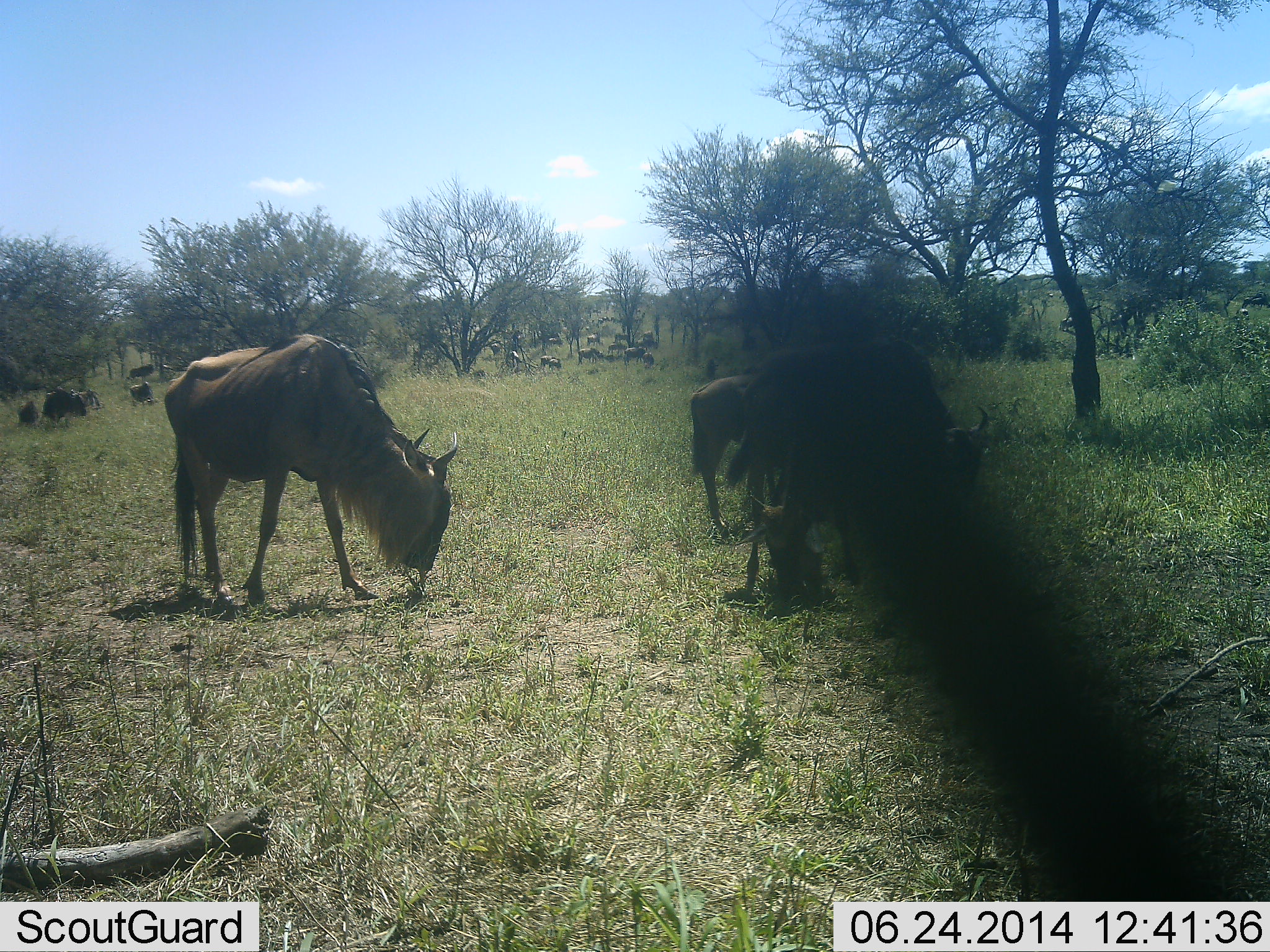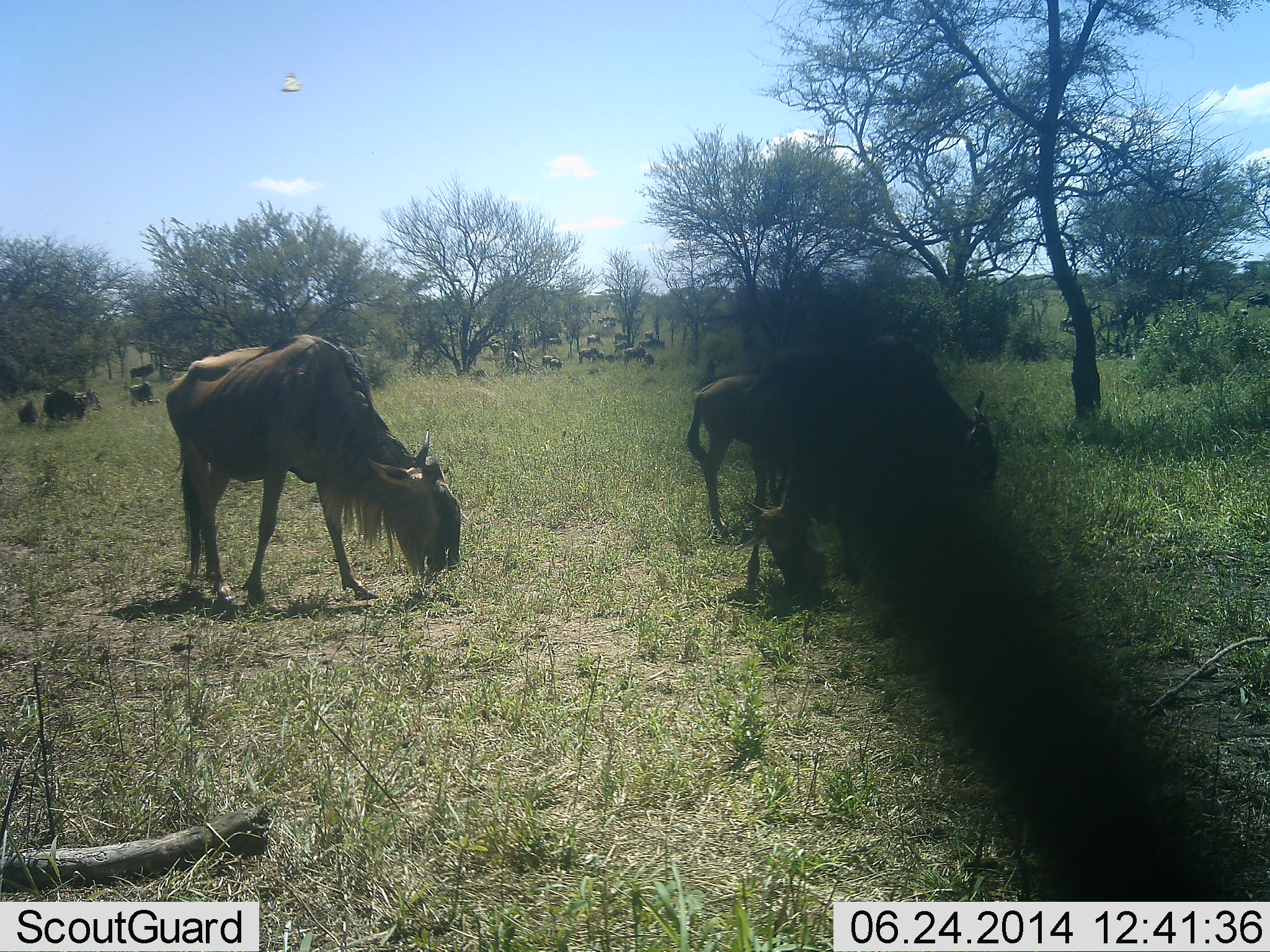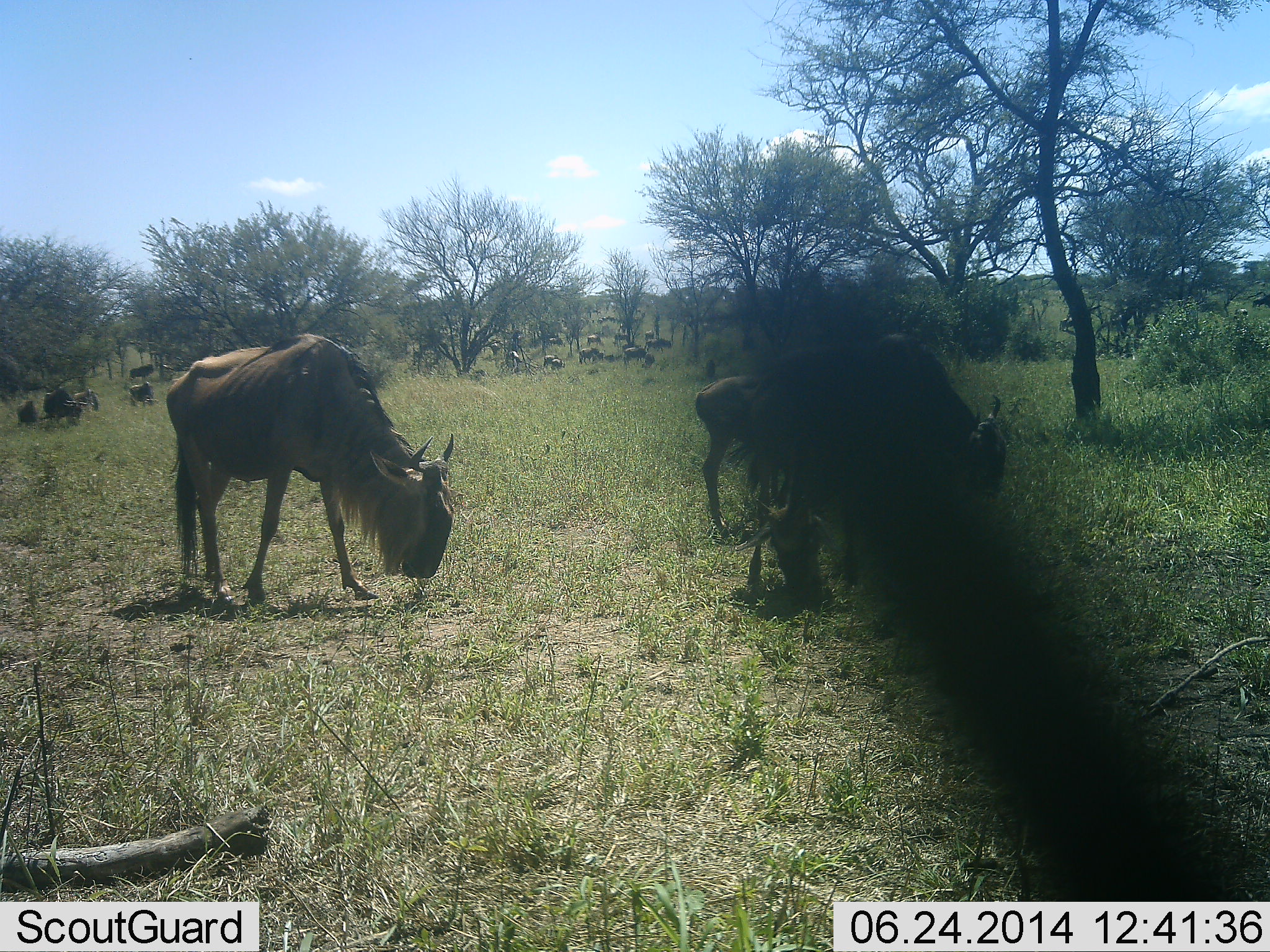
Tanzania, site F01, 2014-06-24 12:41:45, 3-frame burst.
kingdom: Animalia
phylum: Chordata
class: Mammalia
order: Artiodactyla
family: Bovidae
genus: Connochaetes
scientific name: Connochaetes taurinus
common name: blue wildebeest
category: wildebeest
Wildebeest (blue wildebeest) (Connochaetes taurinus), count 11-50. Behavior (volunteer vote fractions): standing 31%, resting 8%, moving 46%, interacting 0%. Young present (vote fraction): 23%. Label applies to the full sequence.